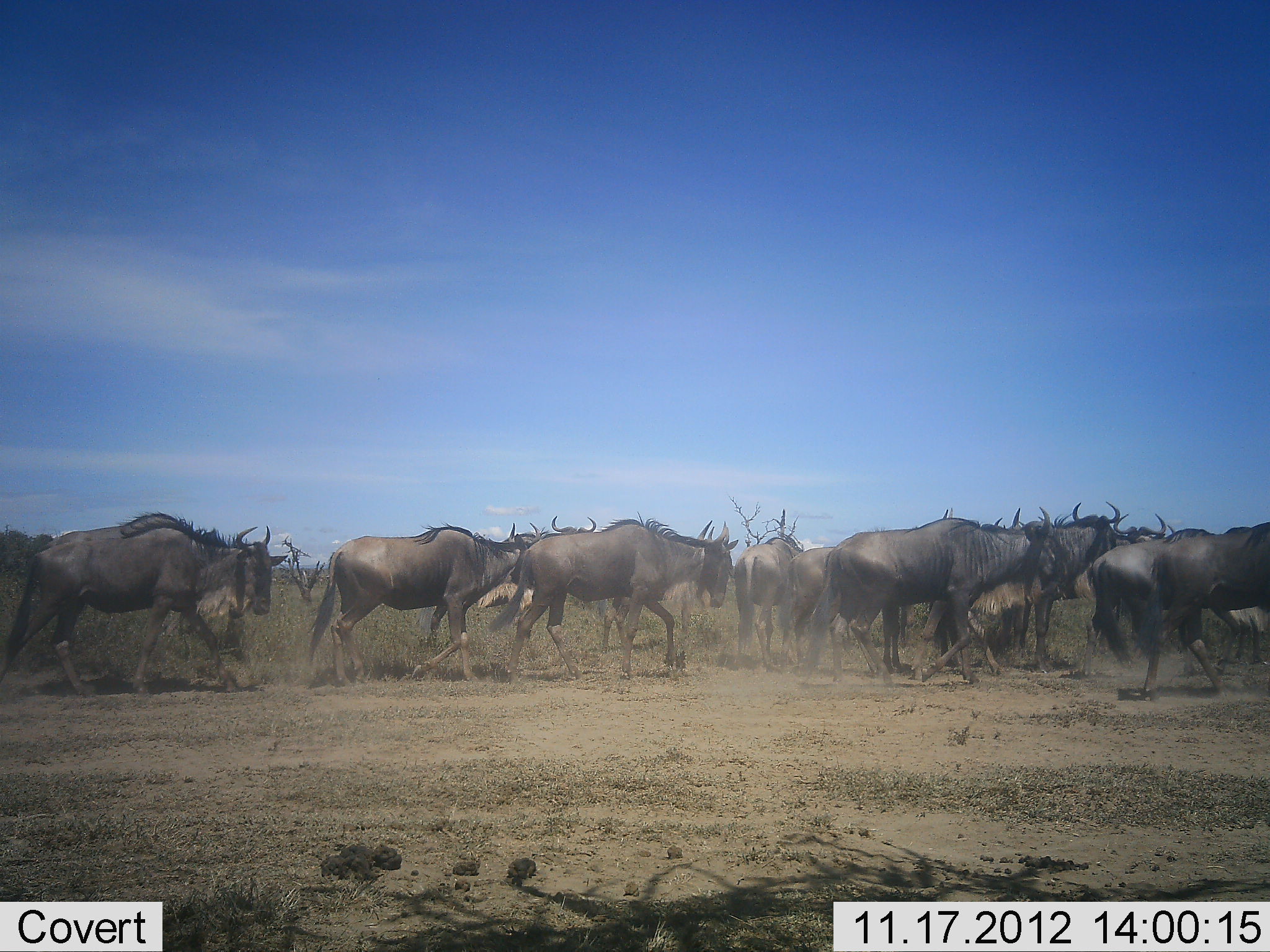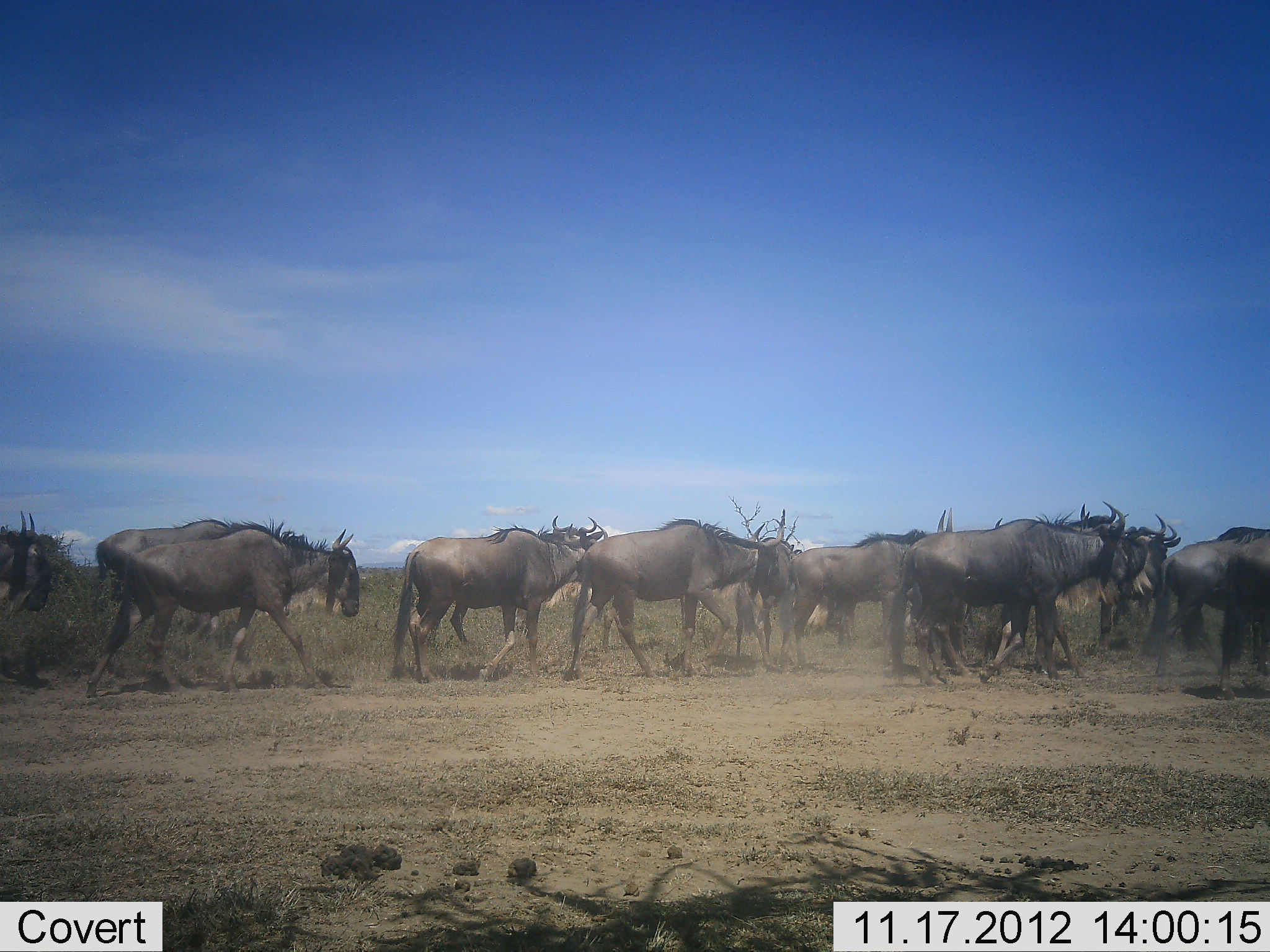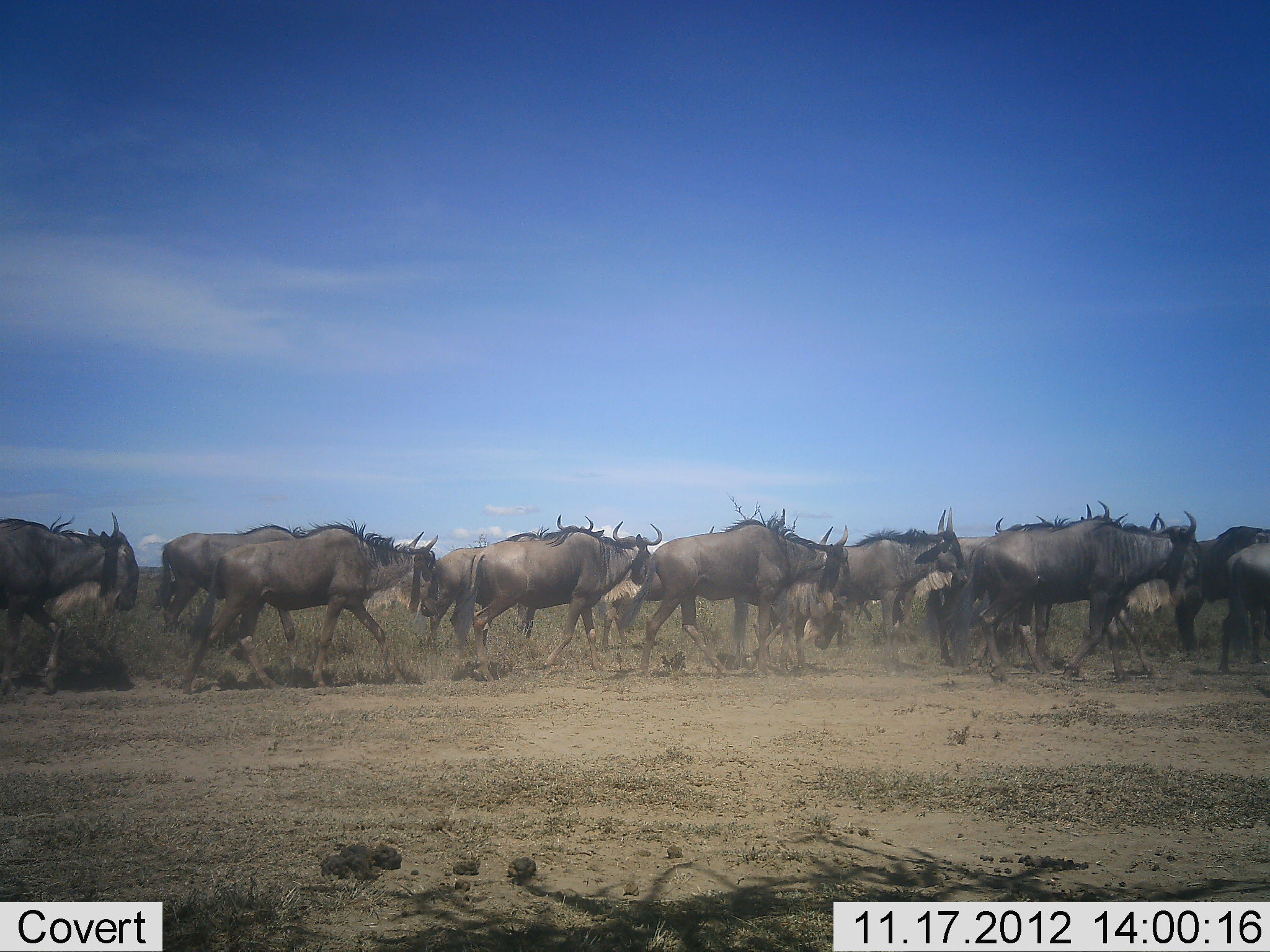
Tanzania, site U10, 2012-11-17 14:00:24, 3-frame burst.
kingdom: Animalia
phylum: Chordata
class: Mammalia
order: Artiodactyla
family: Bovidae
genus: Connochaetes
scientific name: Connochaetes taurinus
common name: blue wildebeest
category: wildebeest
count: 11-50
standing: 45%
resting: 0%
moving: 82%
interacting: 0%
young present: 0%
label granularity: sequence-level